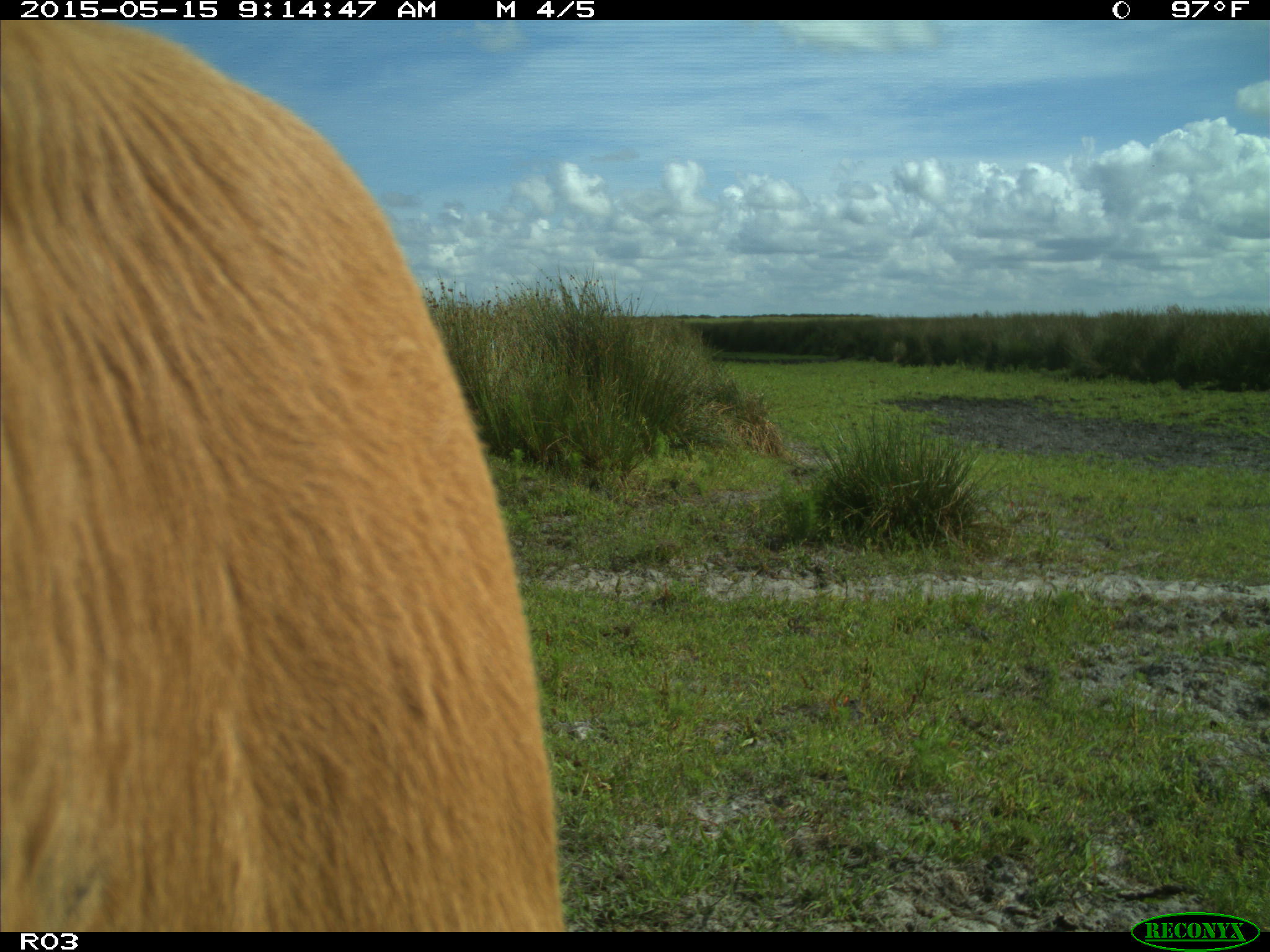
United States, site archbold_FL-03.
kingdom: Animalia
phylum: Chordata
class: Mammalia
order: Artiodactyla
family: Bovidae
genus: Bos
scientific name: Bos taurus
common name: domestic cow